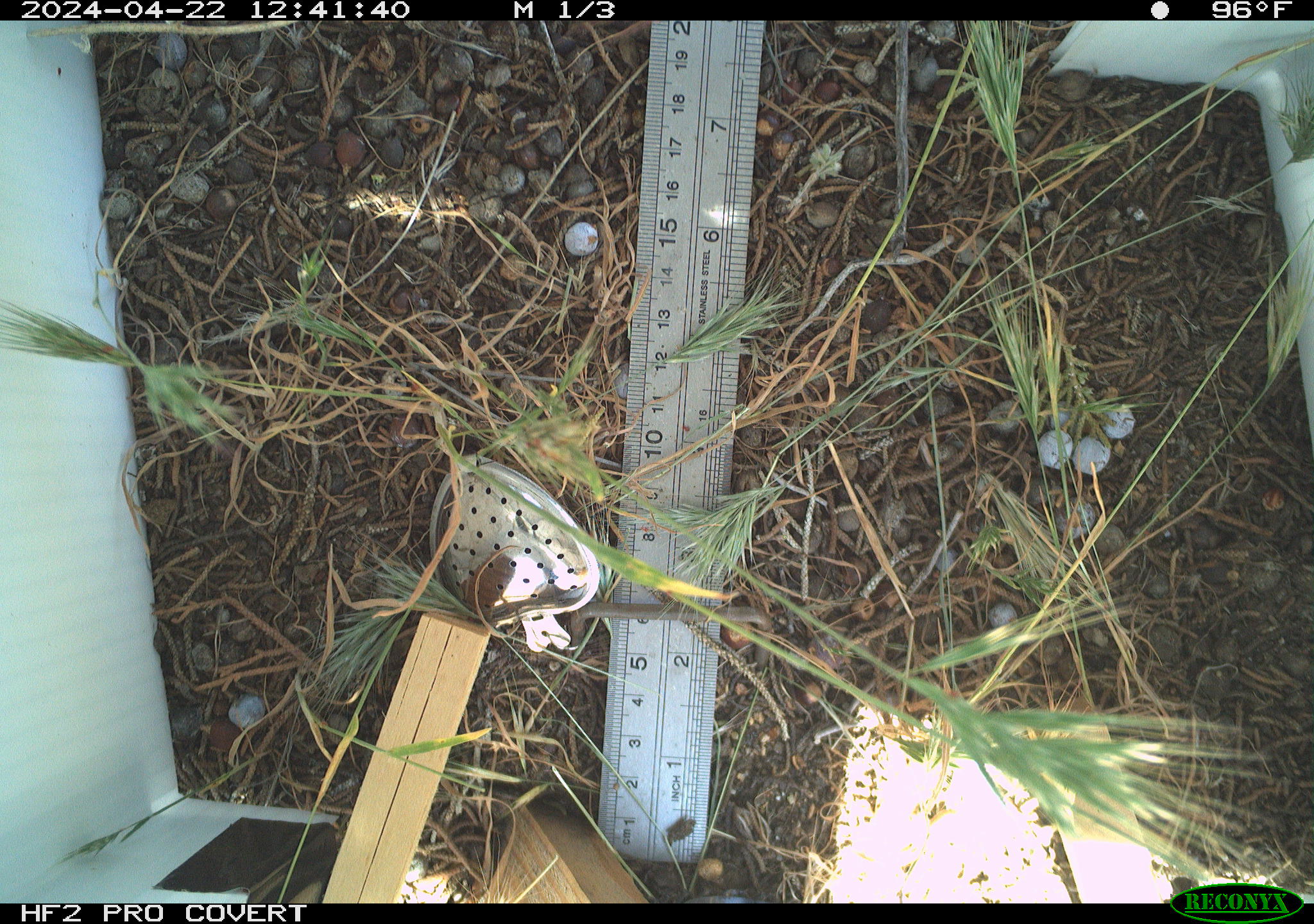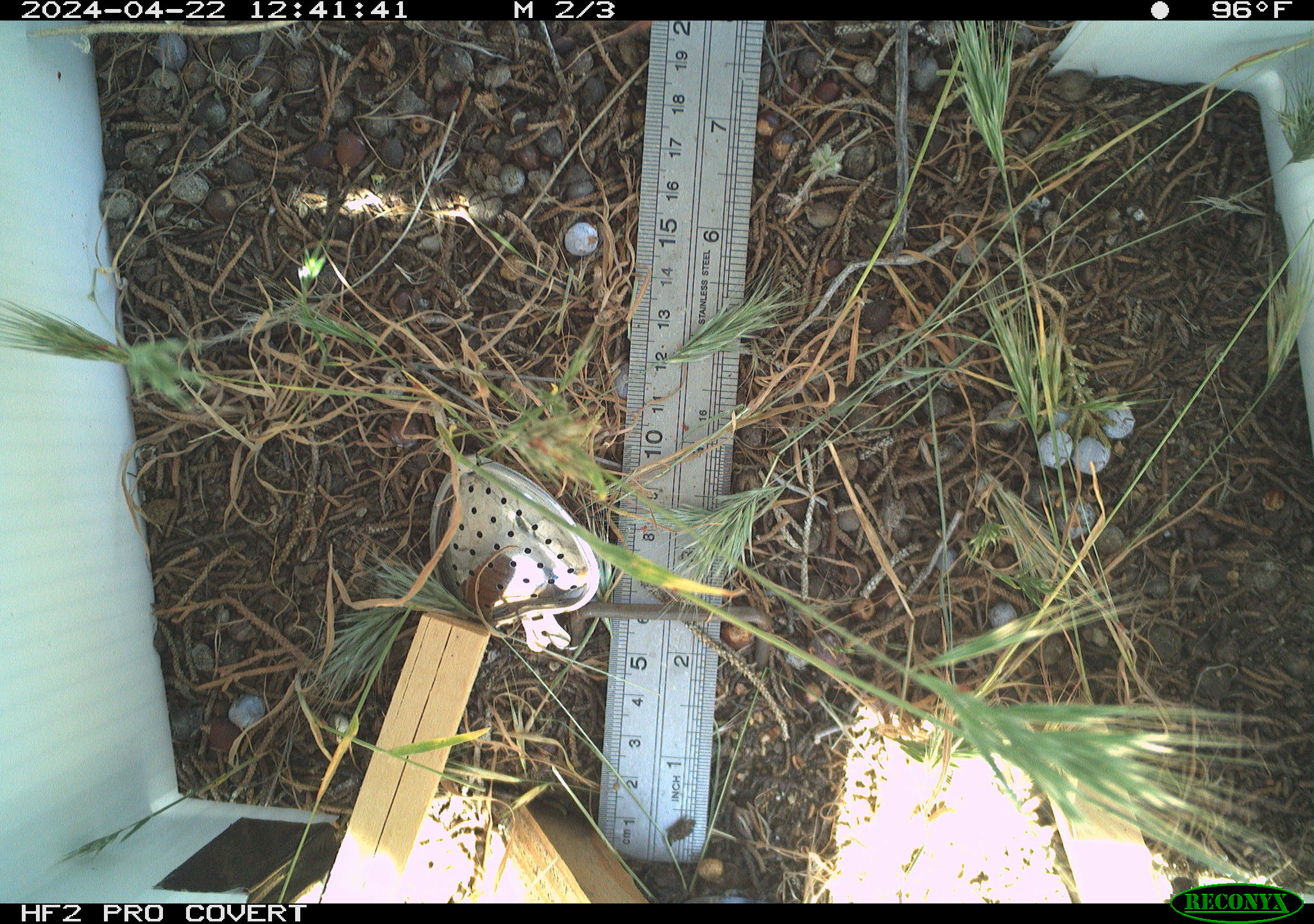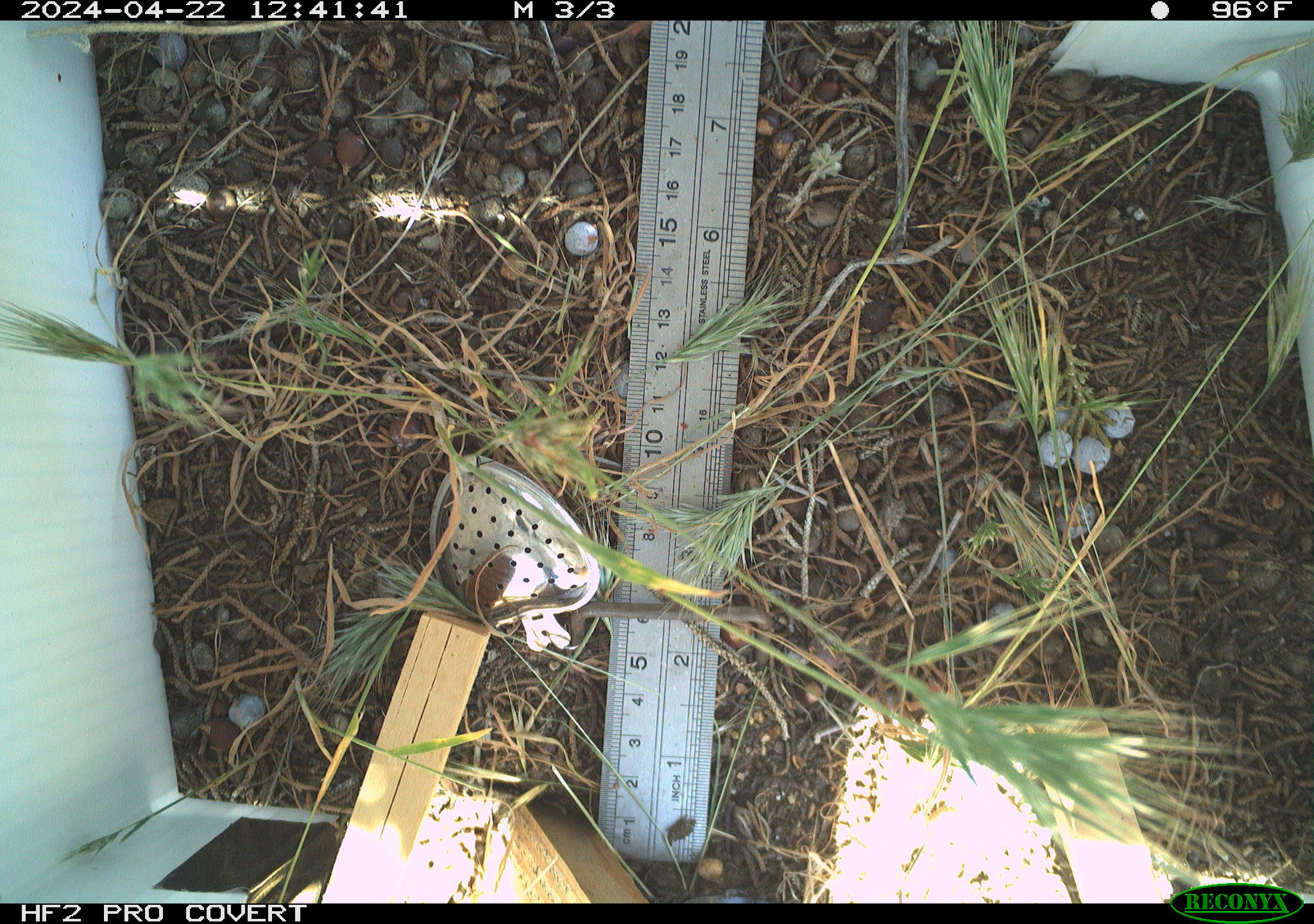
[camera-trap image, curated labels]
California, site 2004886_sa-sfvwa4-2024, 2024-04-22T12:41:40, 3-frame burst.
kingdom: Animalia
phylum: Arthropoda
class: Insecta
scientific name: Insecta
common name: insect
Insect (Insecta).